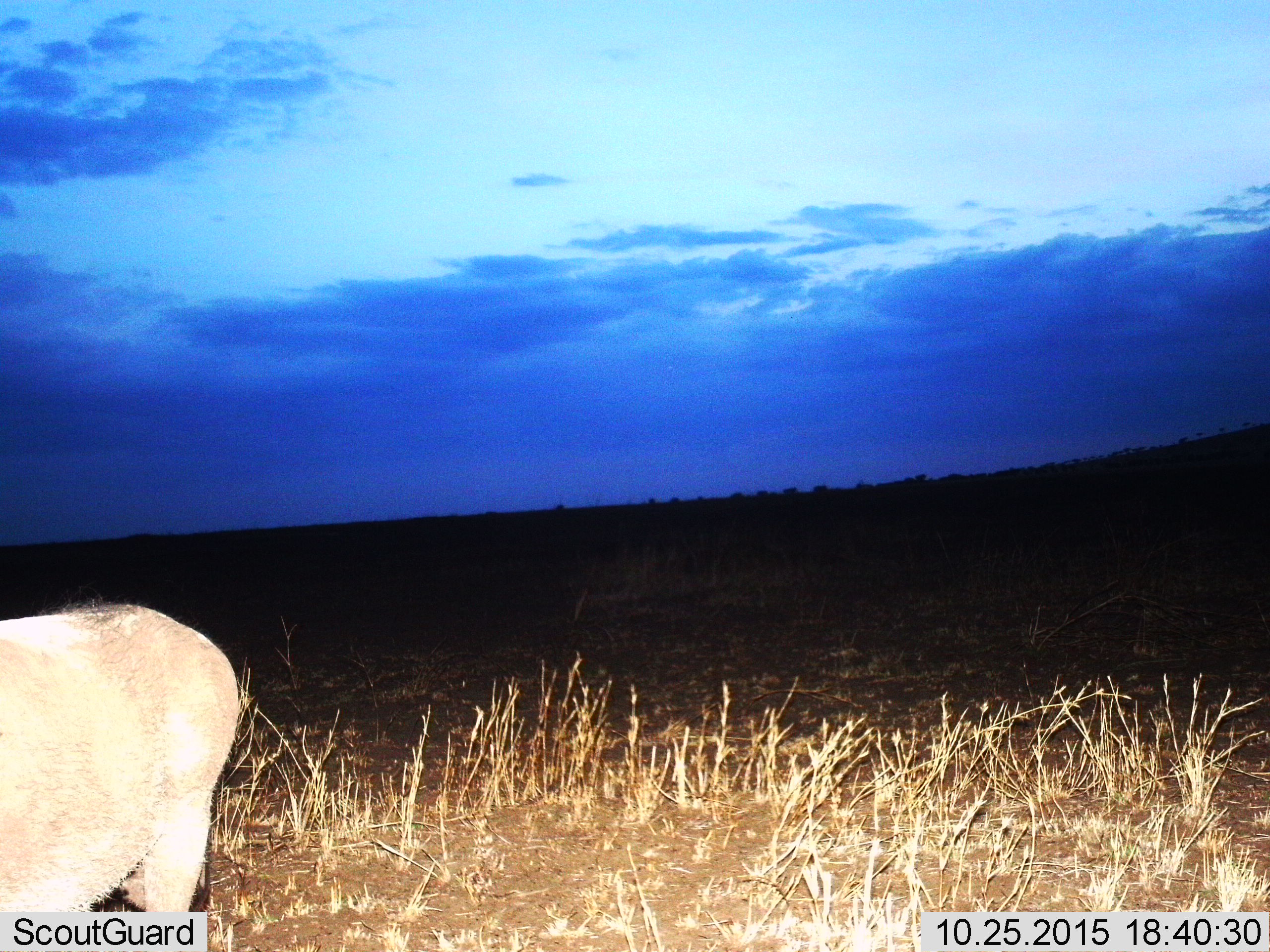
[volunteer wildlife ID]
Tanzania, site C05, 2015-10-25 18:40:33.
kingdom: Animalia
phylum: Chordata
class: Mammalia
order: Artiodactyla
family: Bovidae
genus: Syncerus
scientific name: Syncerus caffer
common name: cape buffalo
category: buffalo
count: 1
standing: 100%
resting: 0%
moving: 0%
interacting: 0%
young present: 0%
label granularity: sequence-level